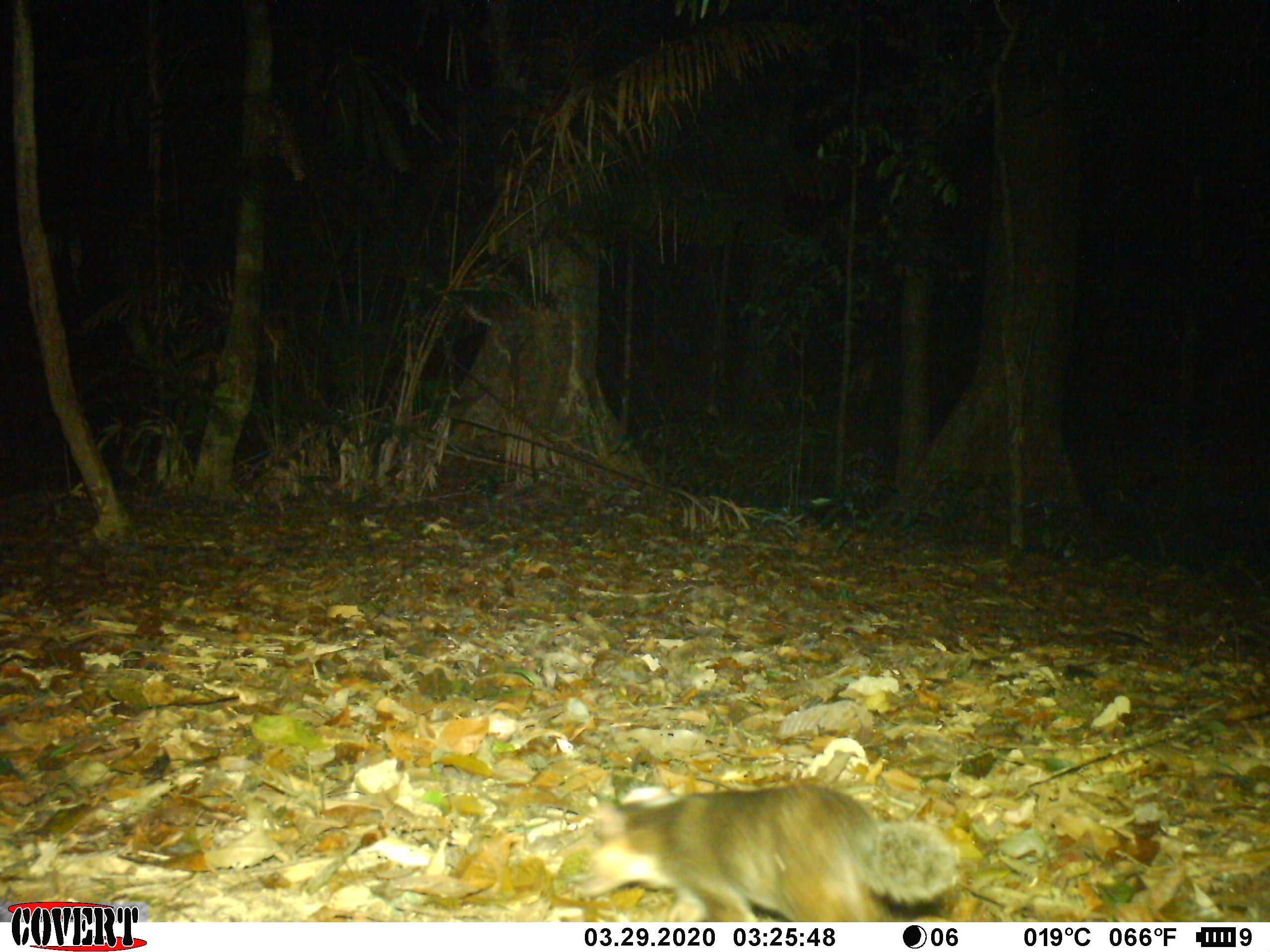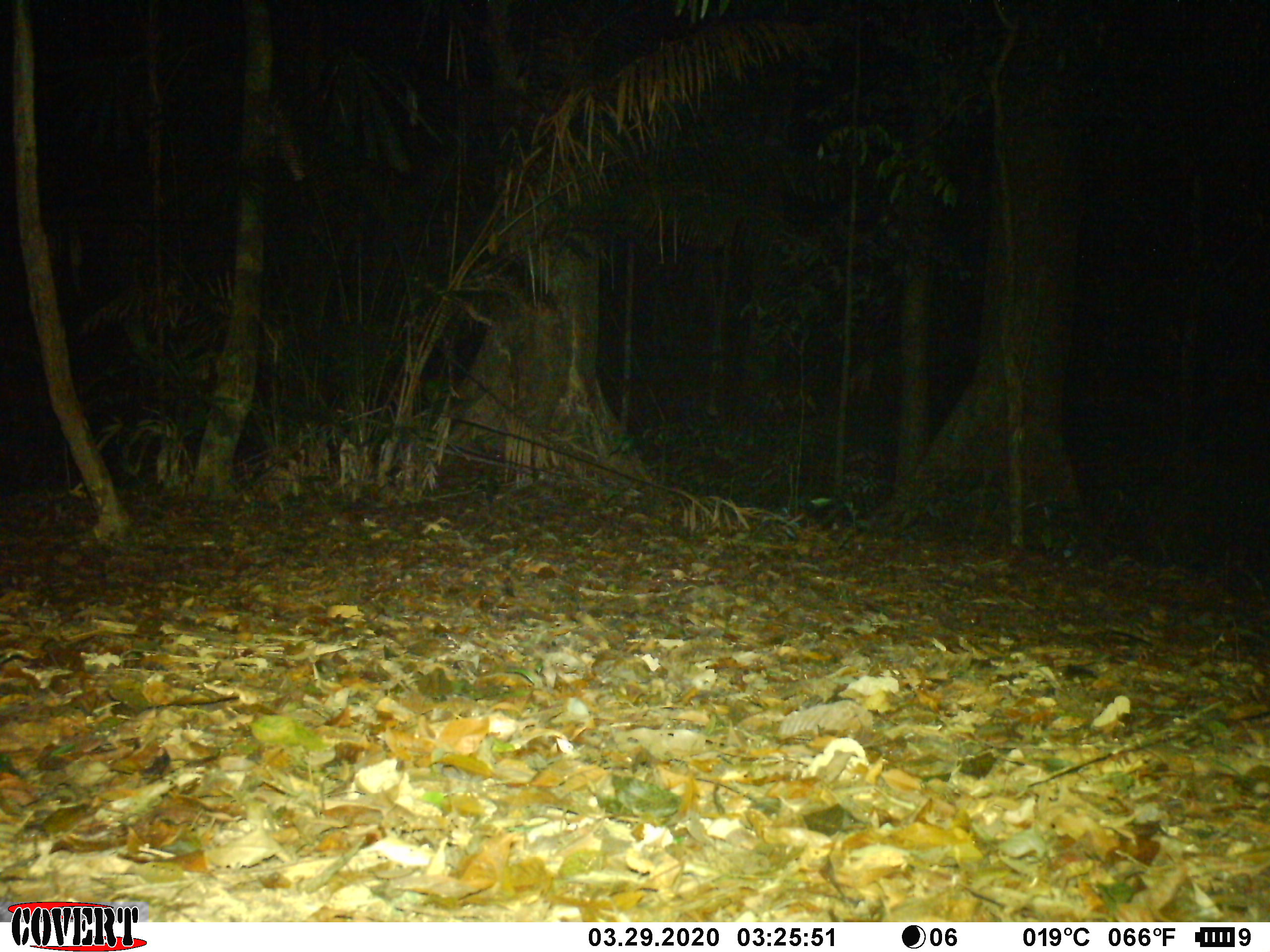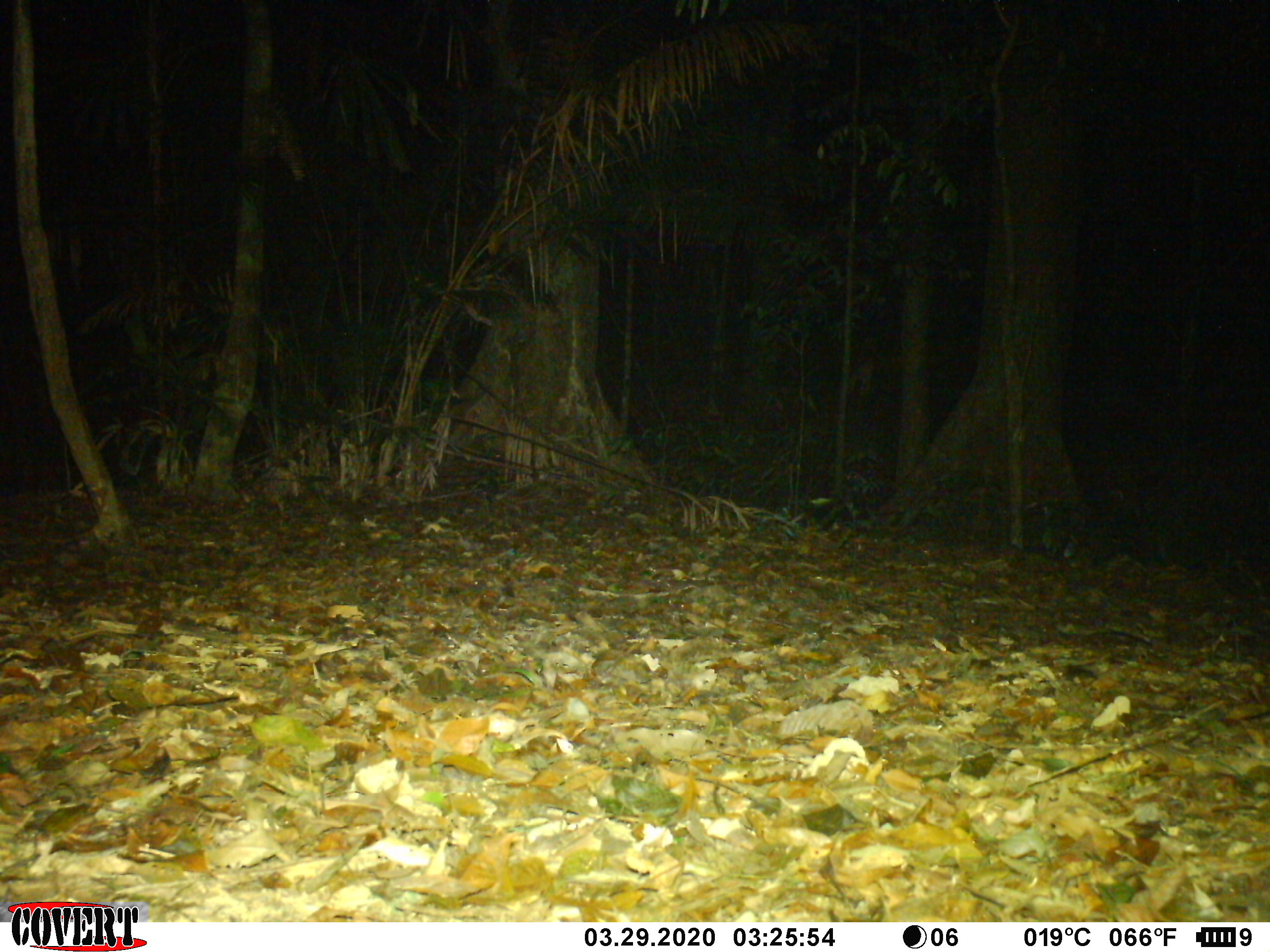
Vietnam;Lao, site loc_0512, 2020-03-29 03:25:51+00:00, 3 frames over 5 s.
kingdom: Animalia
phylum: Chordata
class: Mammalia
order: Carnivora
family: Mustelidae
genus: Melogale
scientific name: Melogale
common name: ferret badger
Ferret badger (Melogale). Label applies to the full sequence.